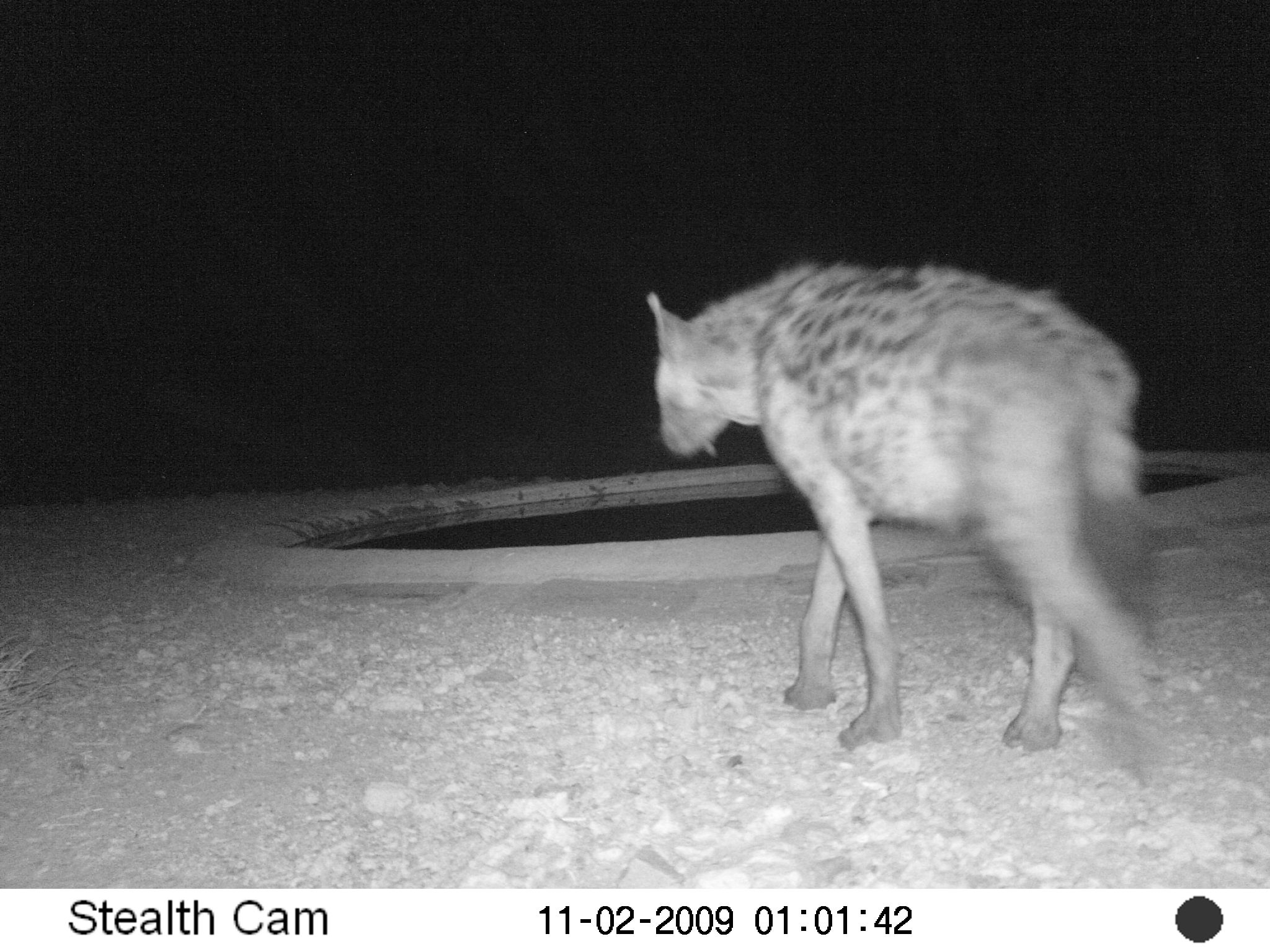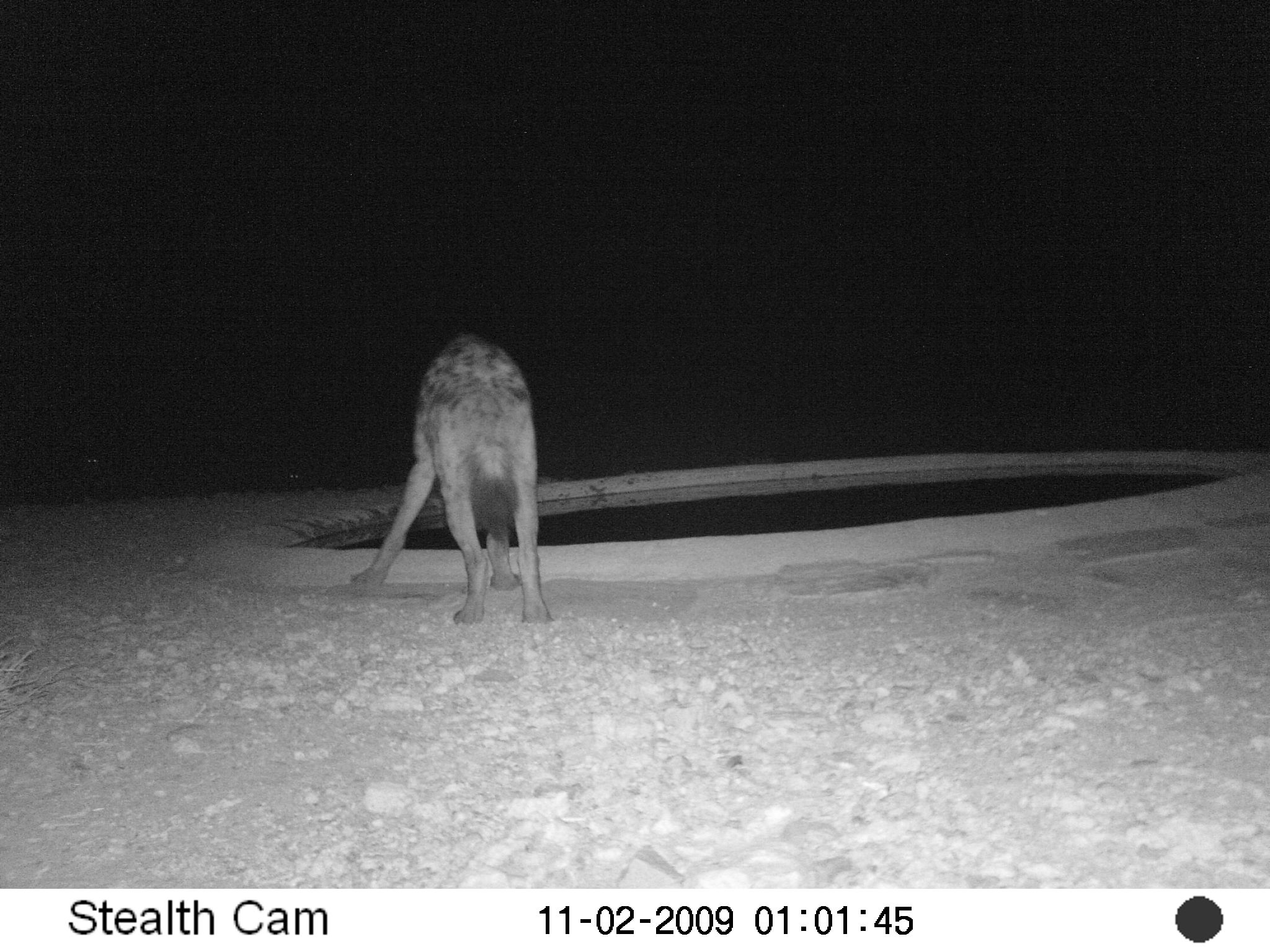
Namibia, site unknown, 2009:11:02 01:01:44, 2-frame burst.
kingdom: Animalia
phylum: Chordata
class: Mammalia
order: Carnivora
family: Hyaenidae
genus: Crocuta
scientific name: Crocuta crocuta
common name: spotted hyena